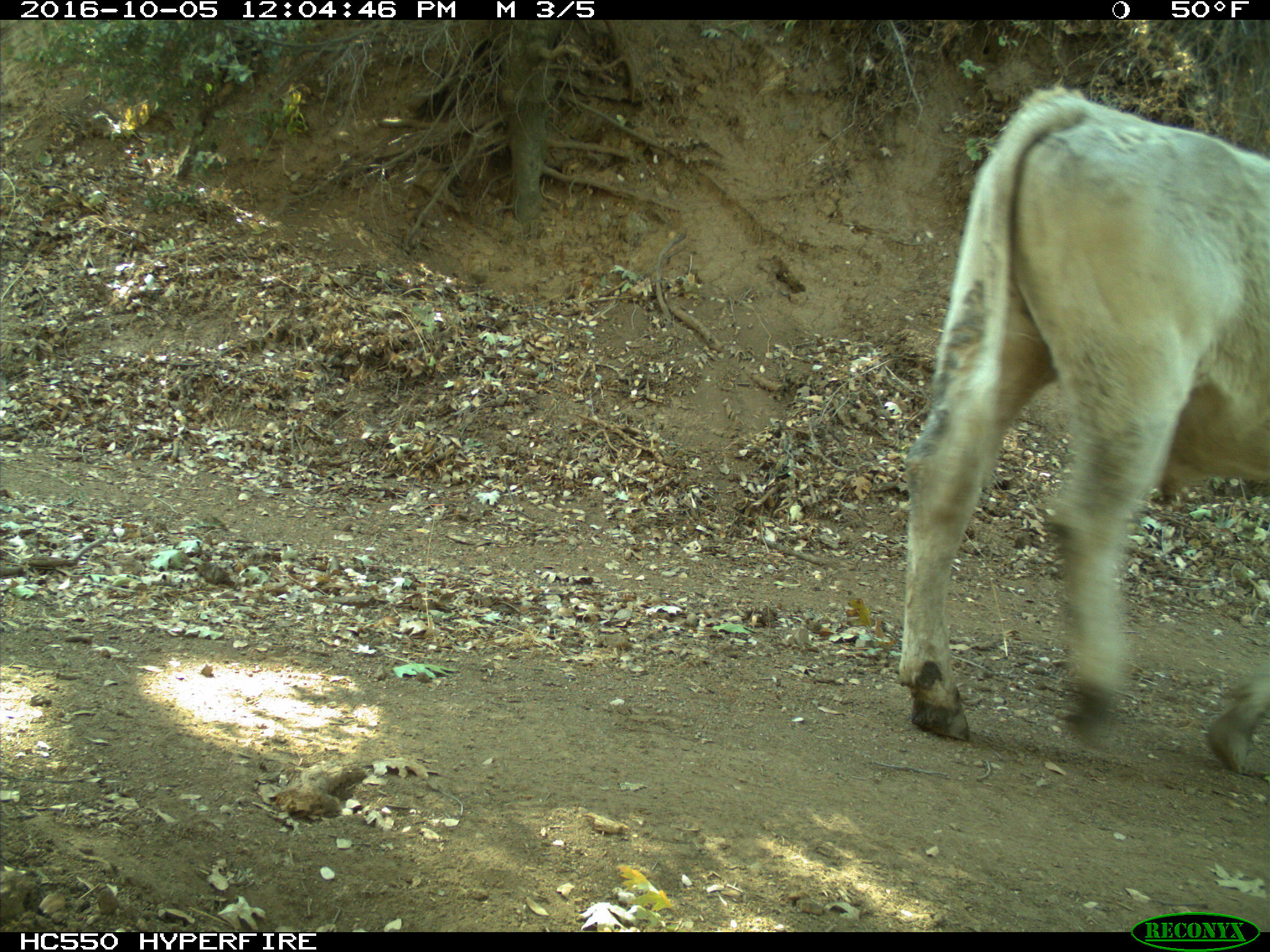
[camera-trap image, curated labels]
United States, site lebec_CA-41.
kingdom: Animalia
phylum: Chordata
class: Mammalia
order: Artiodactyla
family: Bovidae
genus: Bos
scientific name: Bos taurus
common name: domestic cow